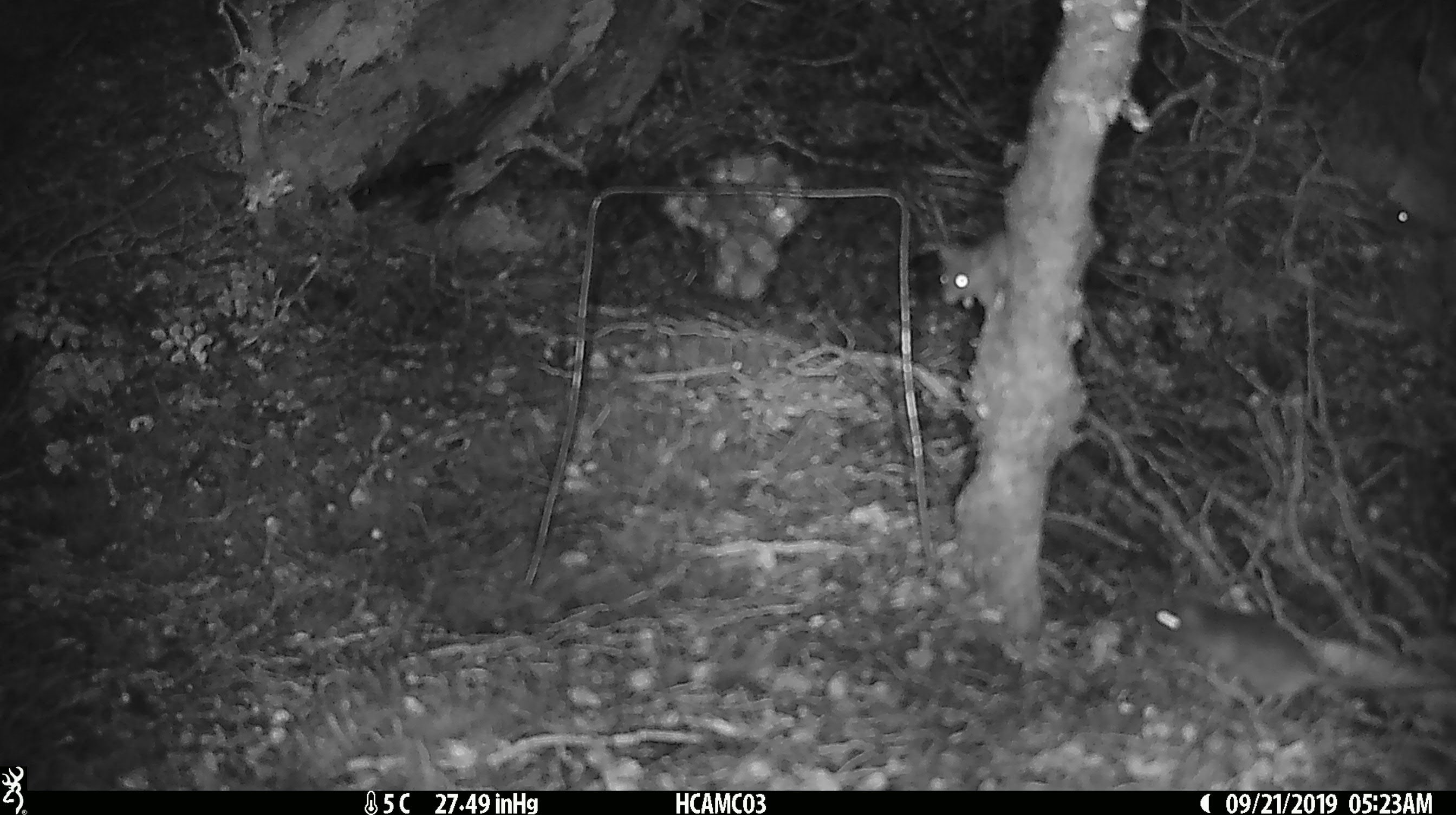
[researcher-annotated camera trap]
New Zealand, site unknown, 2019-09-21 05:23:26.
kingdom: Animalia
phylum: Chordata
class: Mammalia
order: Rodentia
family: Muridae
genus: Mus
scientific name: Mus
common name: mouse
Mouse (Mus).